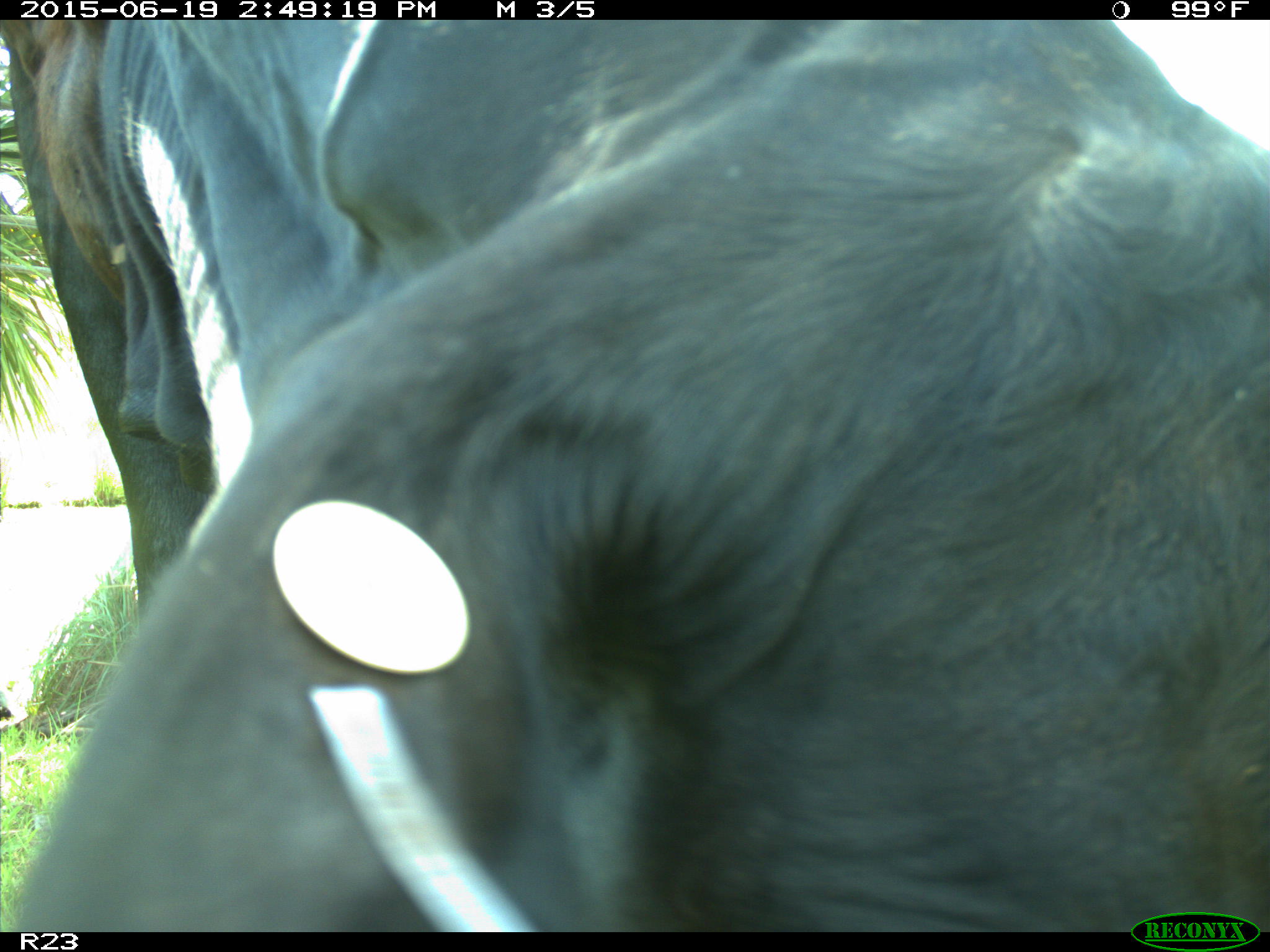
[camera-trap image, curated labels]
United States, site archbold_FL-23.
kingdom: Animalia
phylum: Chordata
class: Mammalia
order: Artiodactyla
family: Bovidae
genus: Bos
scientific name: Bos taurus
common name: domestic cow